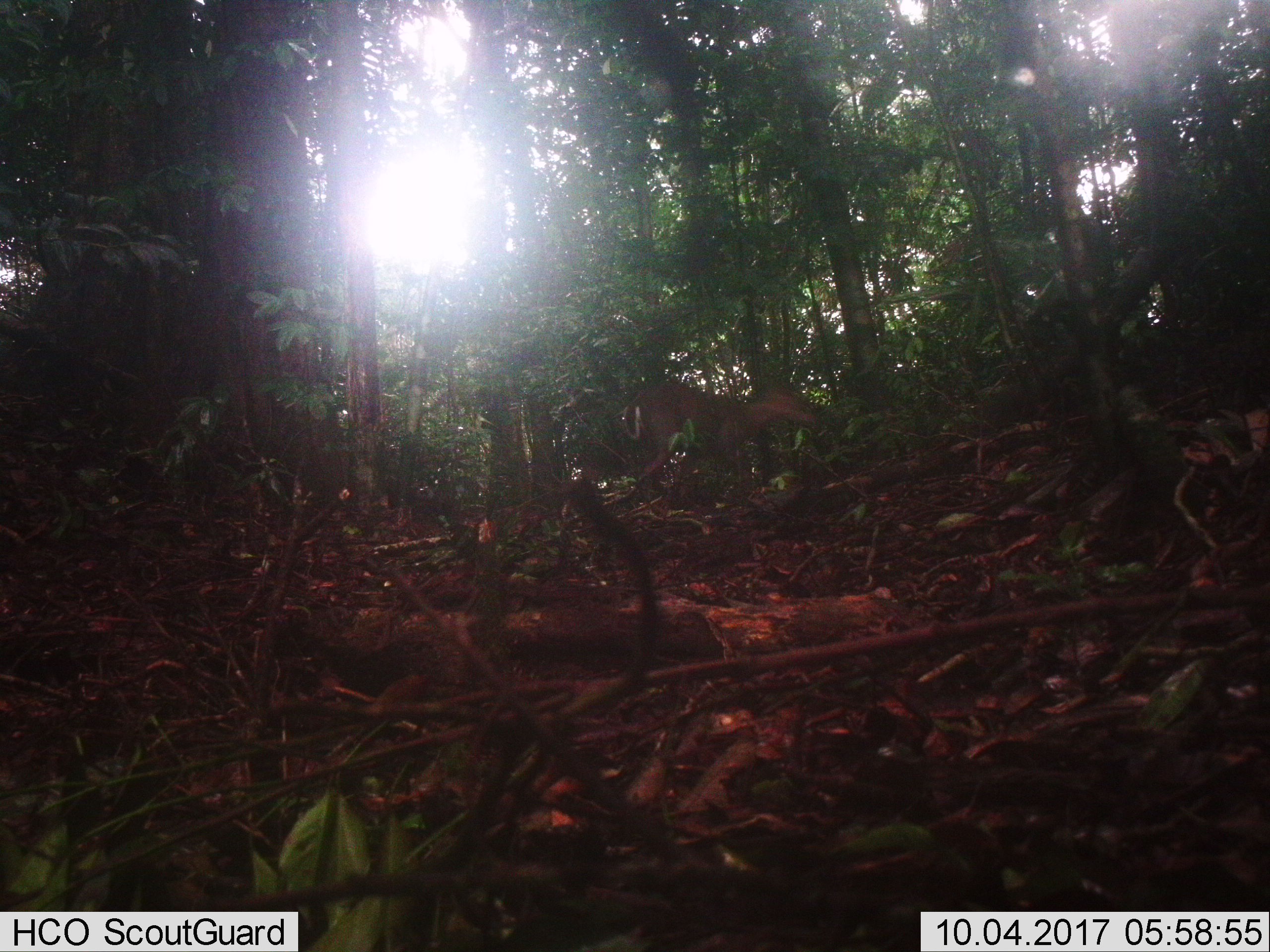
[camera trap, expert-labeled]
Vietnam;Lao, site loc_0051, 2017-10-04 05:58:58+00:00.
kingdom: Animalia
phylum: Chordata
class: Mammalia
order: Artiodactyla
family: Cervidae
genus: Muntiacus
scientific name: Muntiacus rooseveltorum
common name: roosevelt's muntjac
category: roosevelts muntjac group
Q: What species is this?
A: Roosevelts muntjac group (roosevelt's muntjac) (Muntiacus rooseveltorum).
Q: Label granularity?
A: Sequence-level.